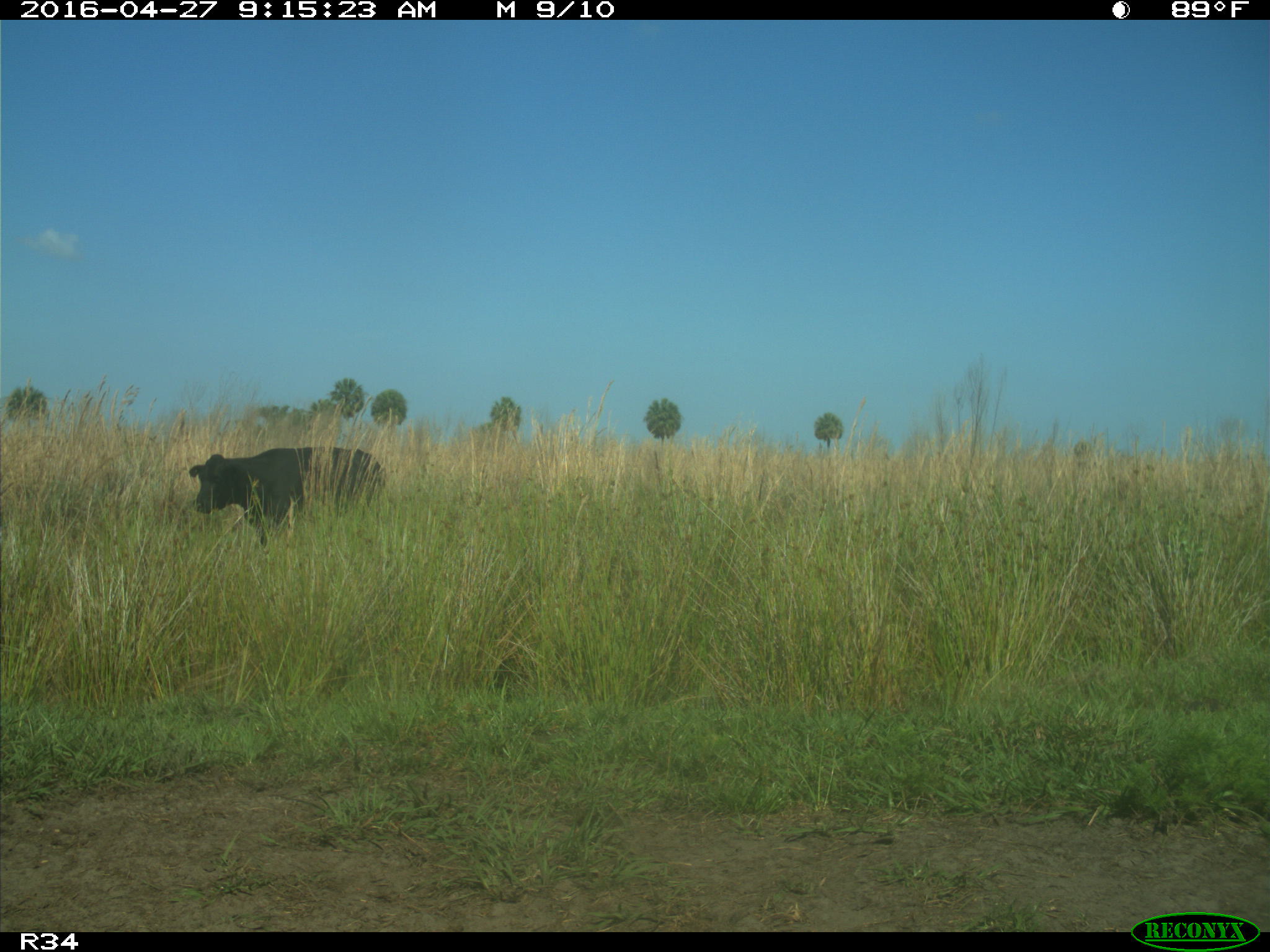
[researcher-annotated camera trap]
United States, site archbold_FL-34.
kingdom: Animalia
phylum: Chordata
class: Mammalia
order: Artiodactyla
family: Bovidae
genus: Bos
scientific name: Bos taurus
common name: domestic cow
Bos taurus (domestic cow).